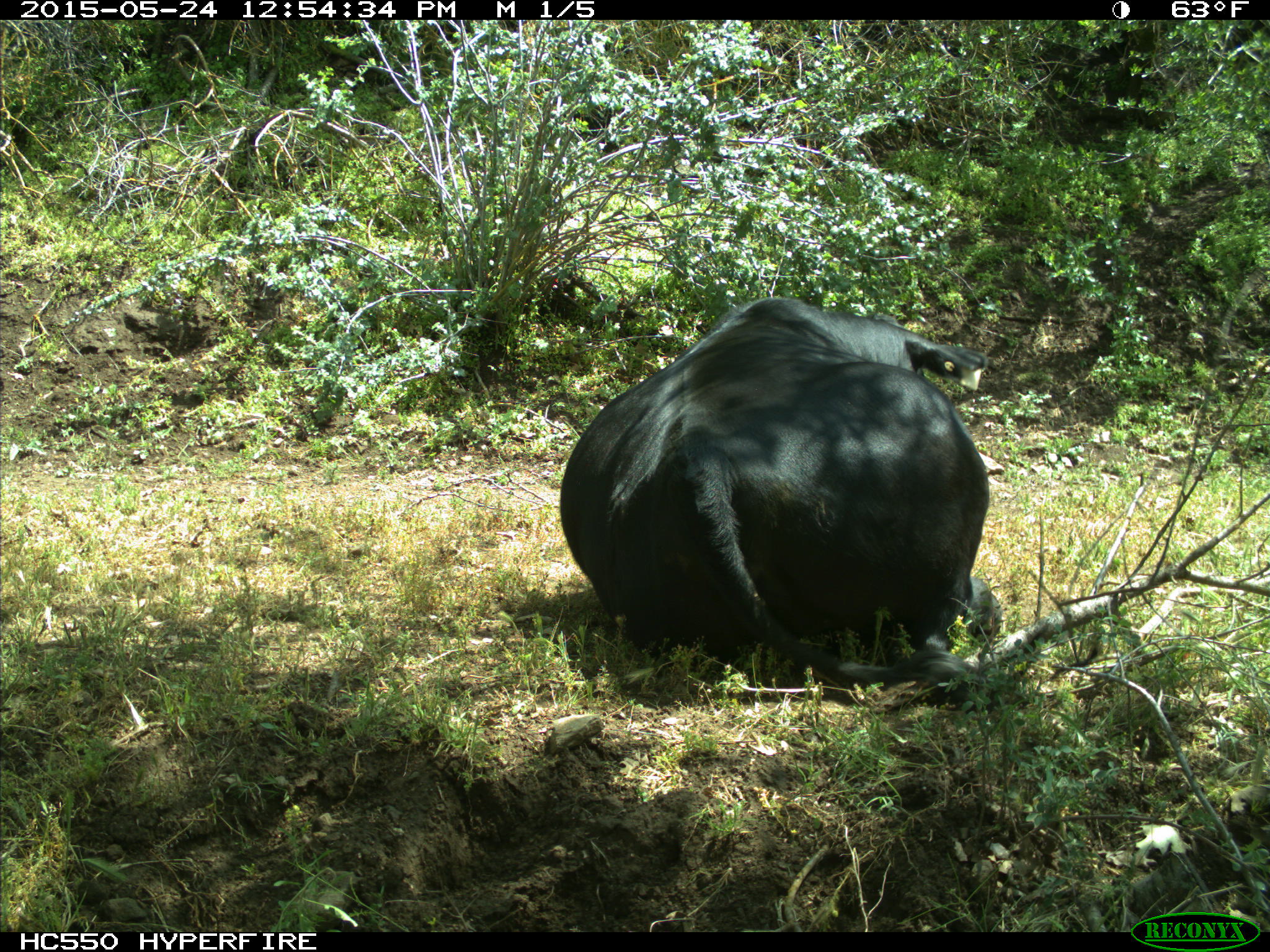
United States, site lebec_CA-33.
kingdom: Animalia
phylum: Chordata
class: Mammalia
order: Artiodactyla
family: Bovidae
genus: Bos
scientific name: Bos taurus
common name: domestic cow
Bos taurus (domestic cow).